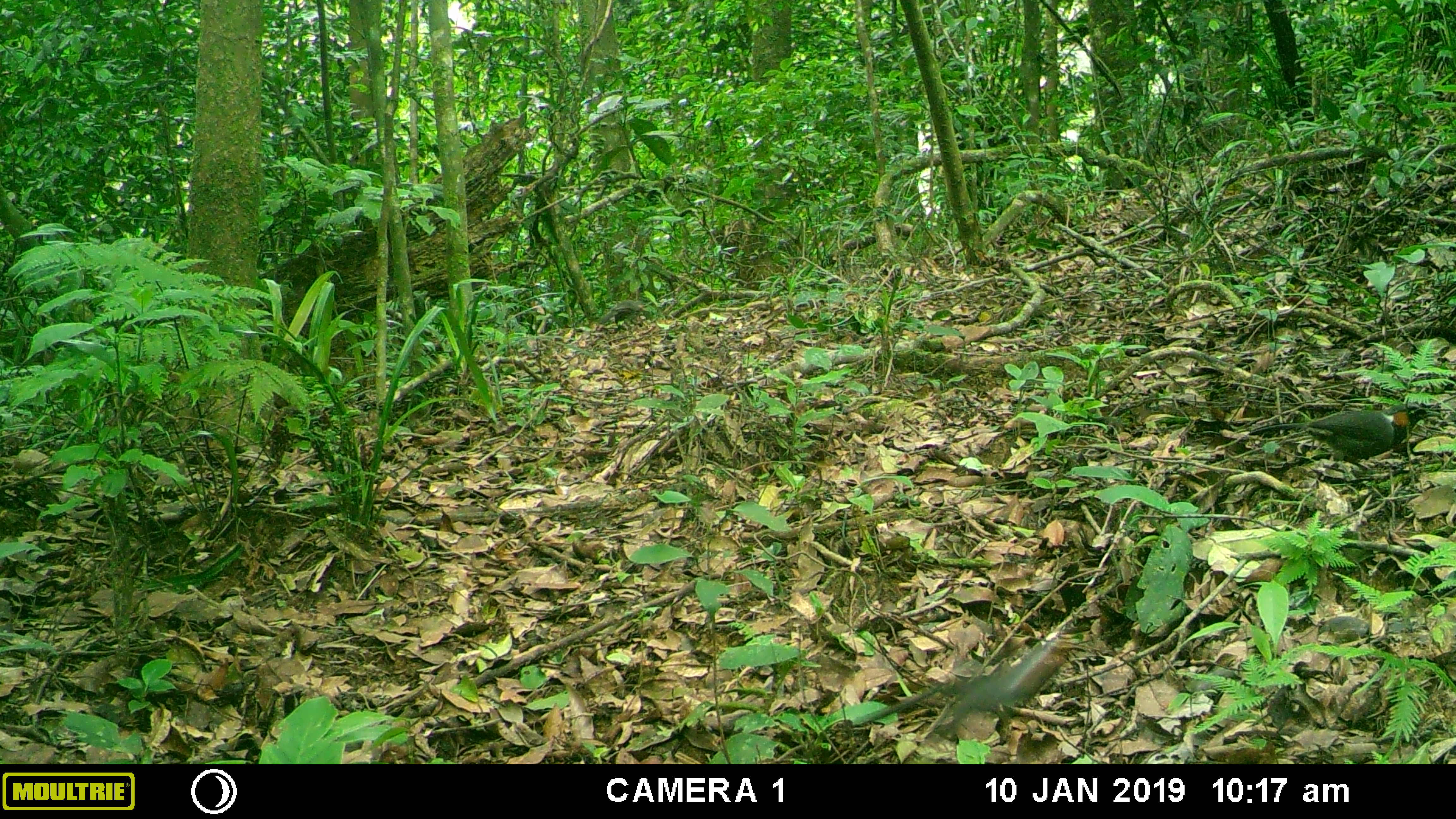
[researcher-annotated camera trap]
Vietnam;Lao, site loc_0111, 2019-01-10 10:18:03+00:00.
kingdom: Animalia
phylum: Chordata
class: Aves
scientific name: Aves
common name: bird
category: unidentified bird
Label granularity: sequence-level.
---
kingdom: Animalia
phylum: Chordata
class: Aves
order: Galliformes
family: Phasianidae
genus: Gallus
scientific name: Gallus gallus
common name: red junglefowl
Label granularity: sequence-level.